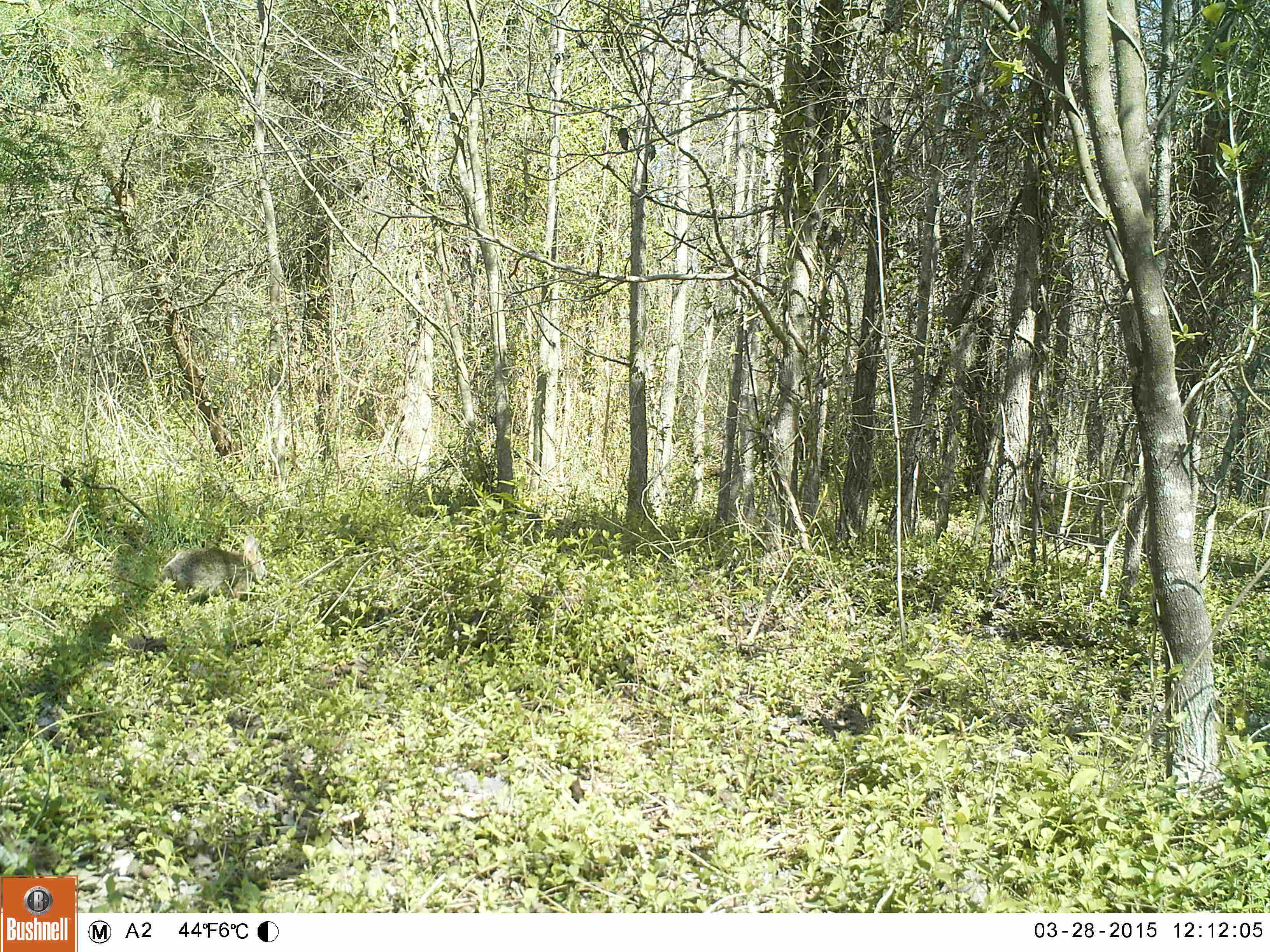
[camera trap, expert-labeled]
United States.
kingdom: Animalia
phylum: Chordata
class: Mammalia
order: Lagomorpha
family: Leporidae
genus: Sylvilagus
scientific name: Sylvilagus floridanus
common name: eastern cottontail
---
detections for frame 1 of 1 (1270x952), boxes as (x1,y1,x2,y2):
Eastern Cottontail: (153,532,267,602)